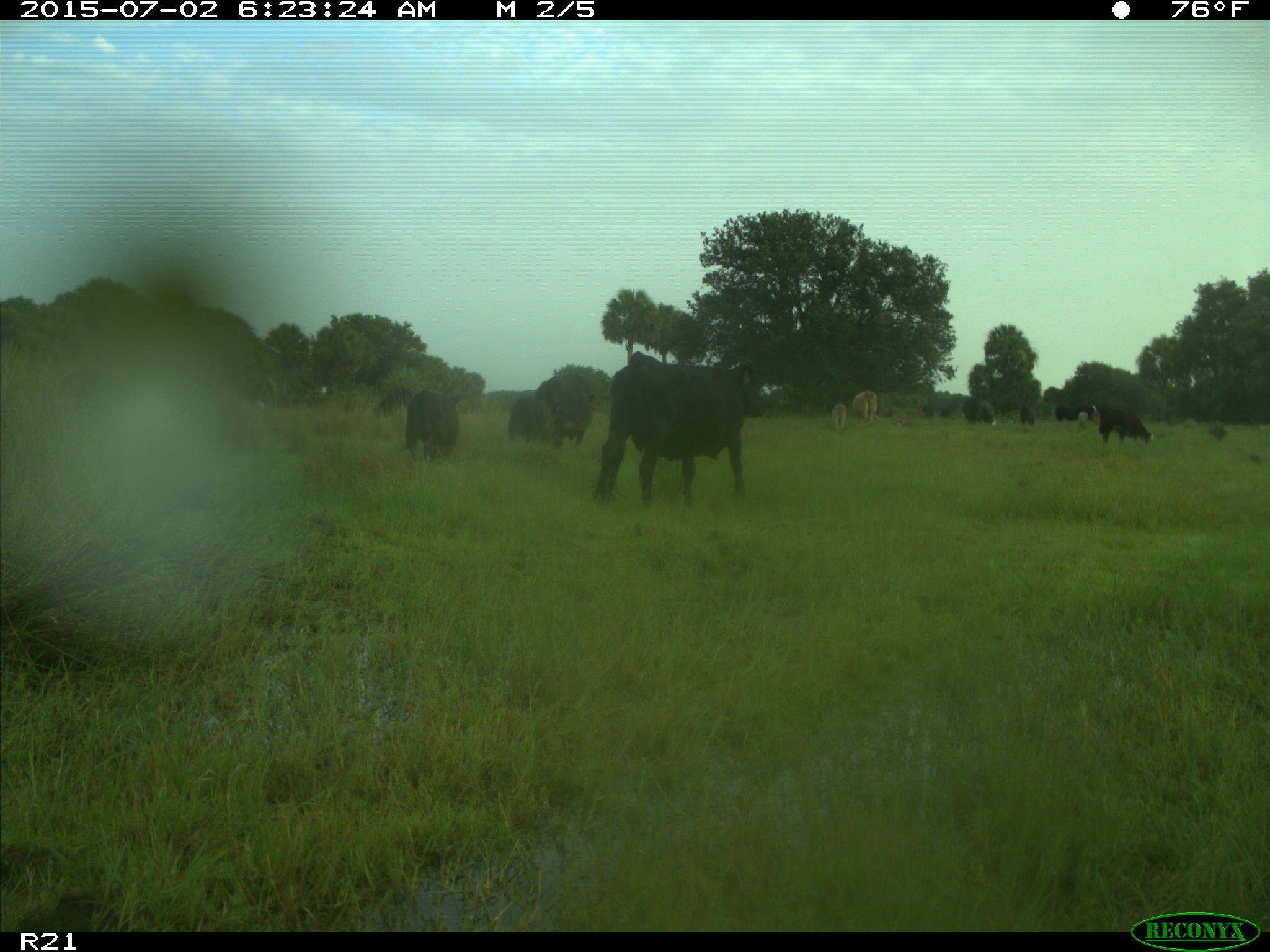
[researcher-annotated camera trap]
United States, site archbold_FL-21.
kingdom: Animalia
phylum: Chordata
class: Mammalia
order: Artiodactyla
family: Bovidae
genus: Bos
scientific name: Bos taurus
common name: domestic cow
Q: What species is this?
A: Bos taurus (domestic cow).